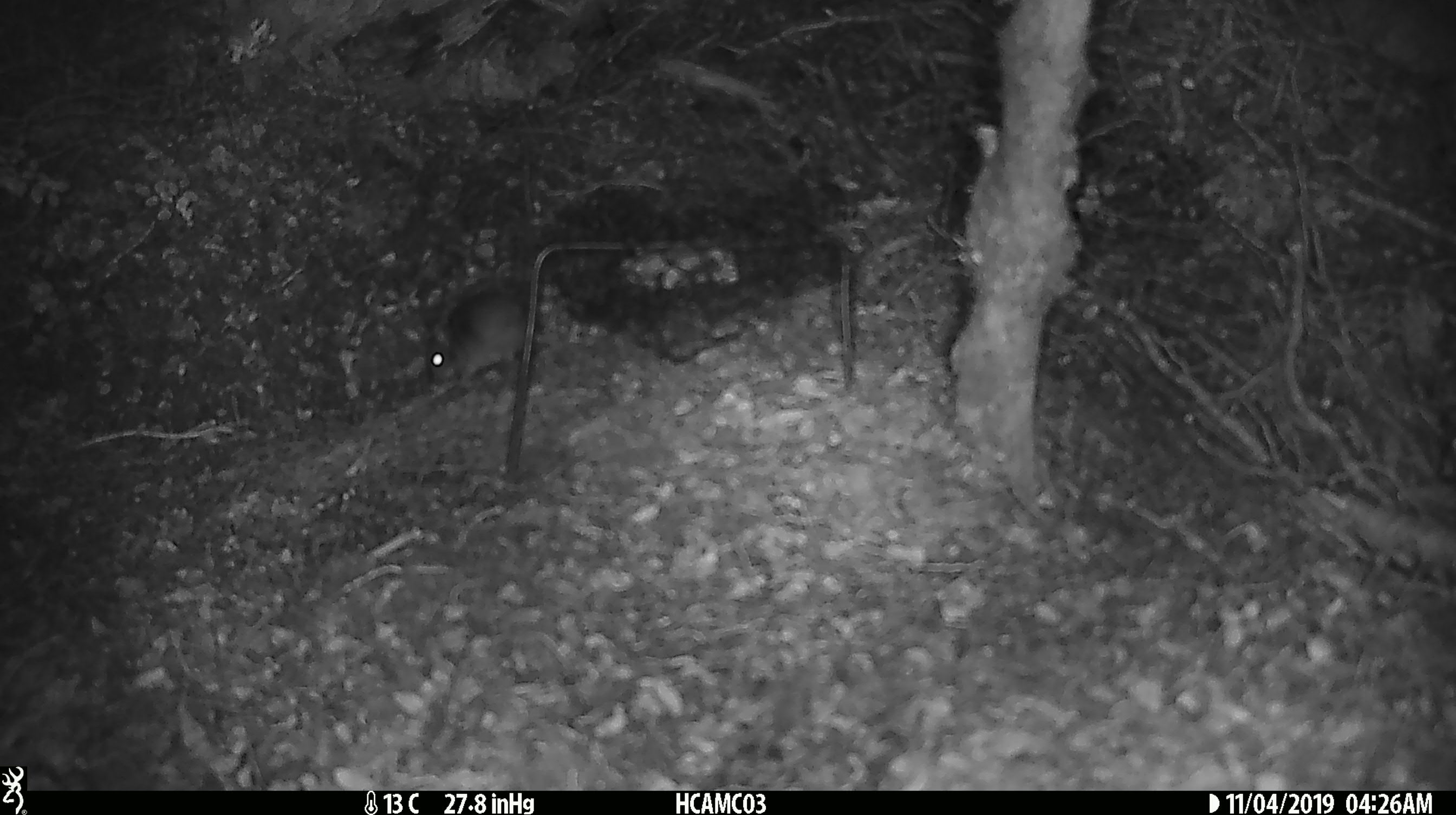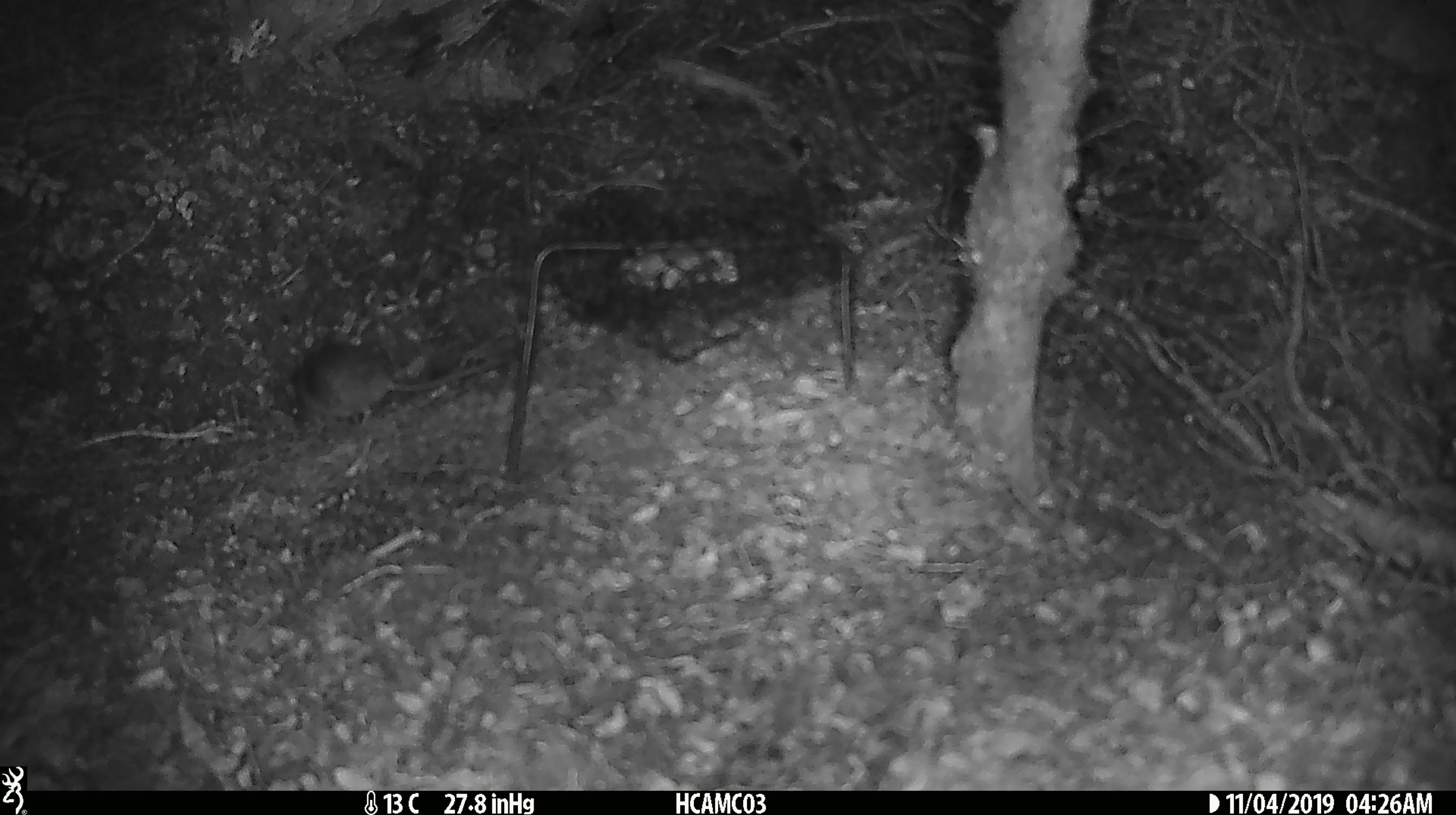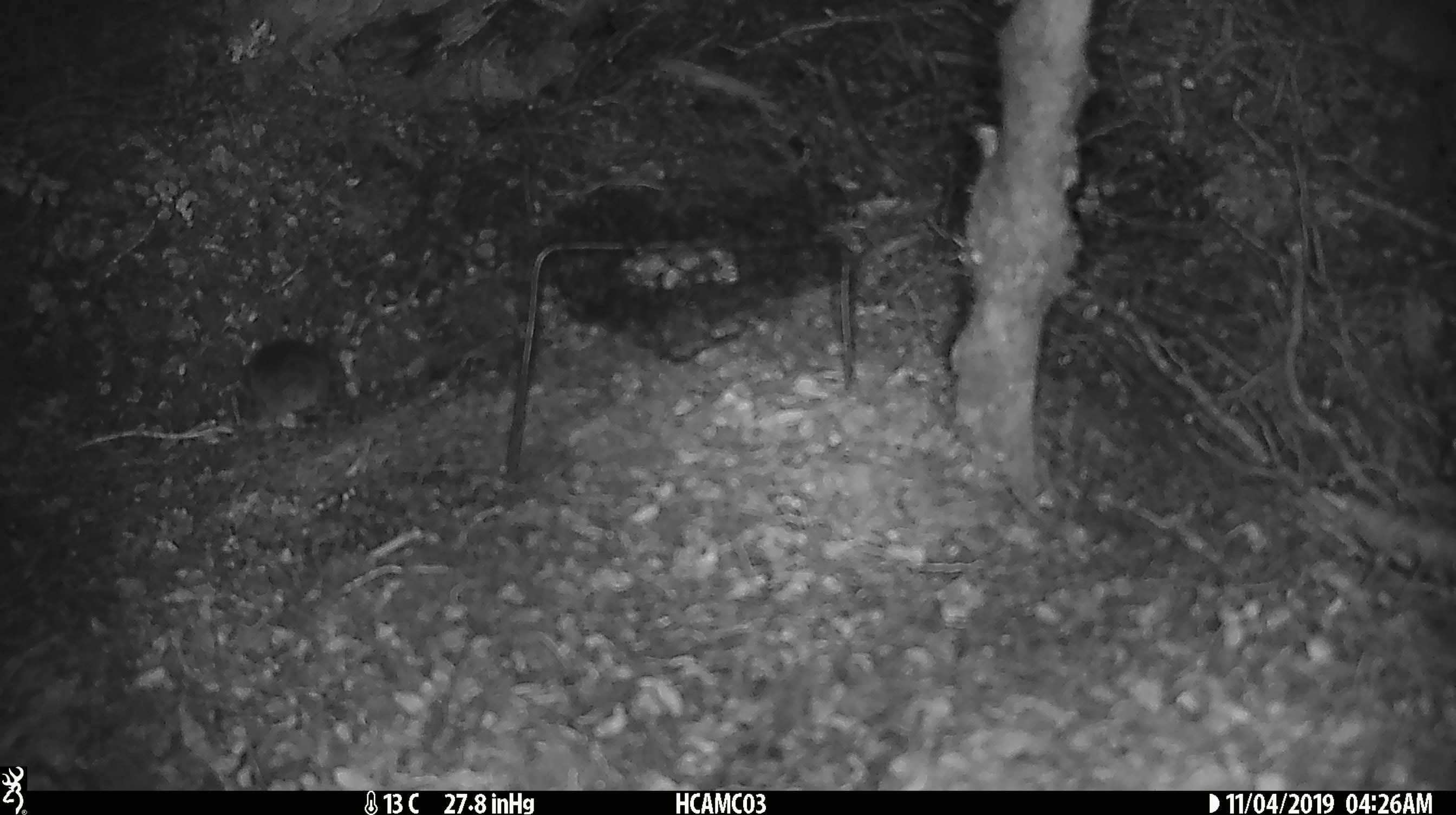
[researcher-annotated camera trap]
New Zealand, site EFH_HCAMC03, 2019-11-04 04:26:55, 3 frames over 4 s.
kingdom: Animalia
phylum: Chordata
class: Mammalia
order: Rodentia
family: Muridae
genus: Mus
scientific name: Mus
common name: mouse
Mouse (Mus).